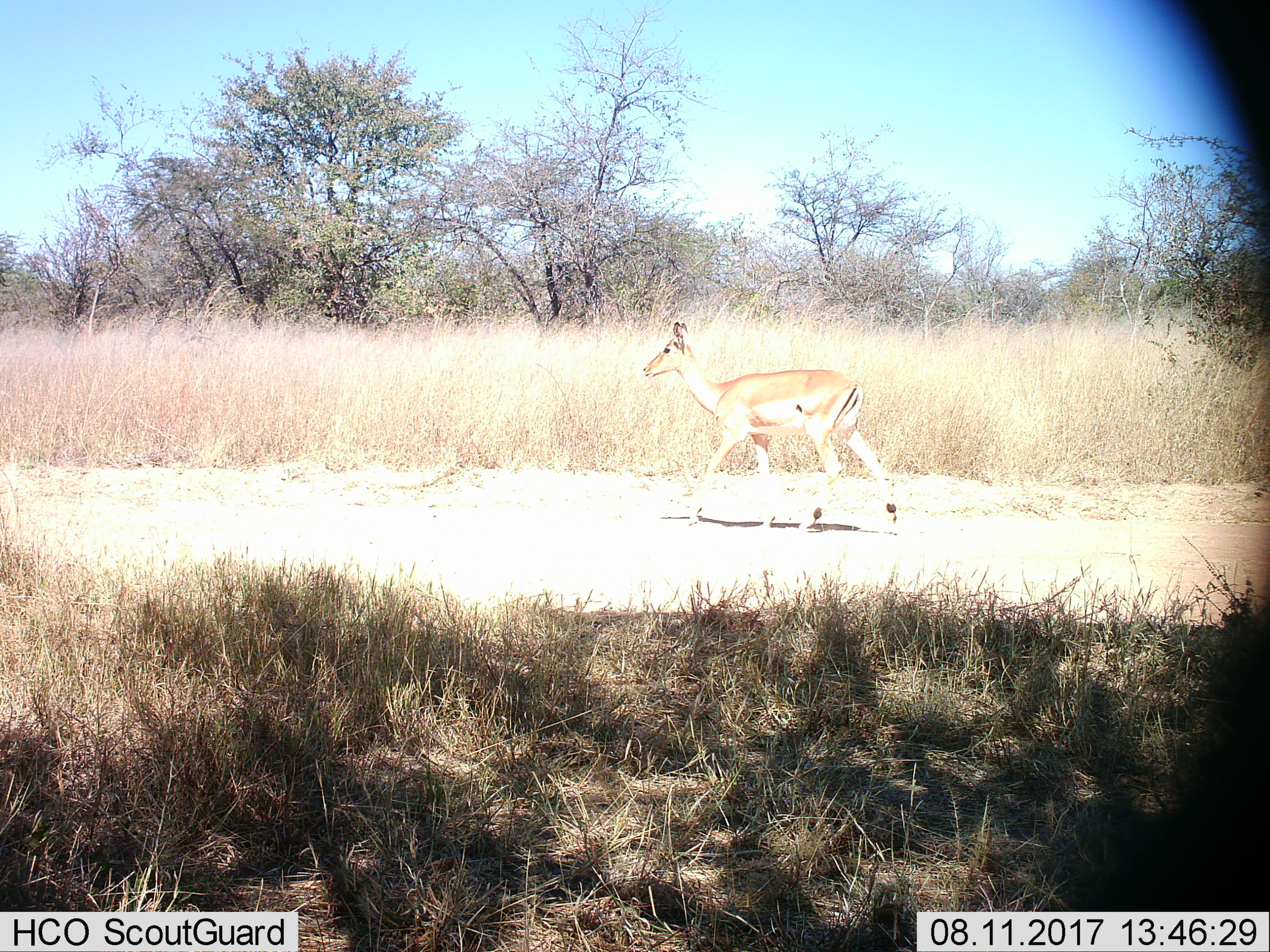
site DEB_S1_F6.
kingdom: Animalia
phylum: Chordata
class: Mammalia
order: Artiodactyla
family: Bovidae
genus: Aepyceros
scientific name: Aepyceros melampus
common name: impala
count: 1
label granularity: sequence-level